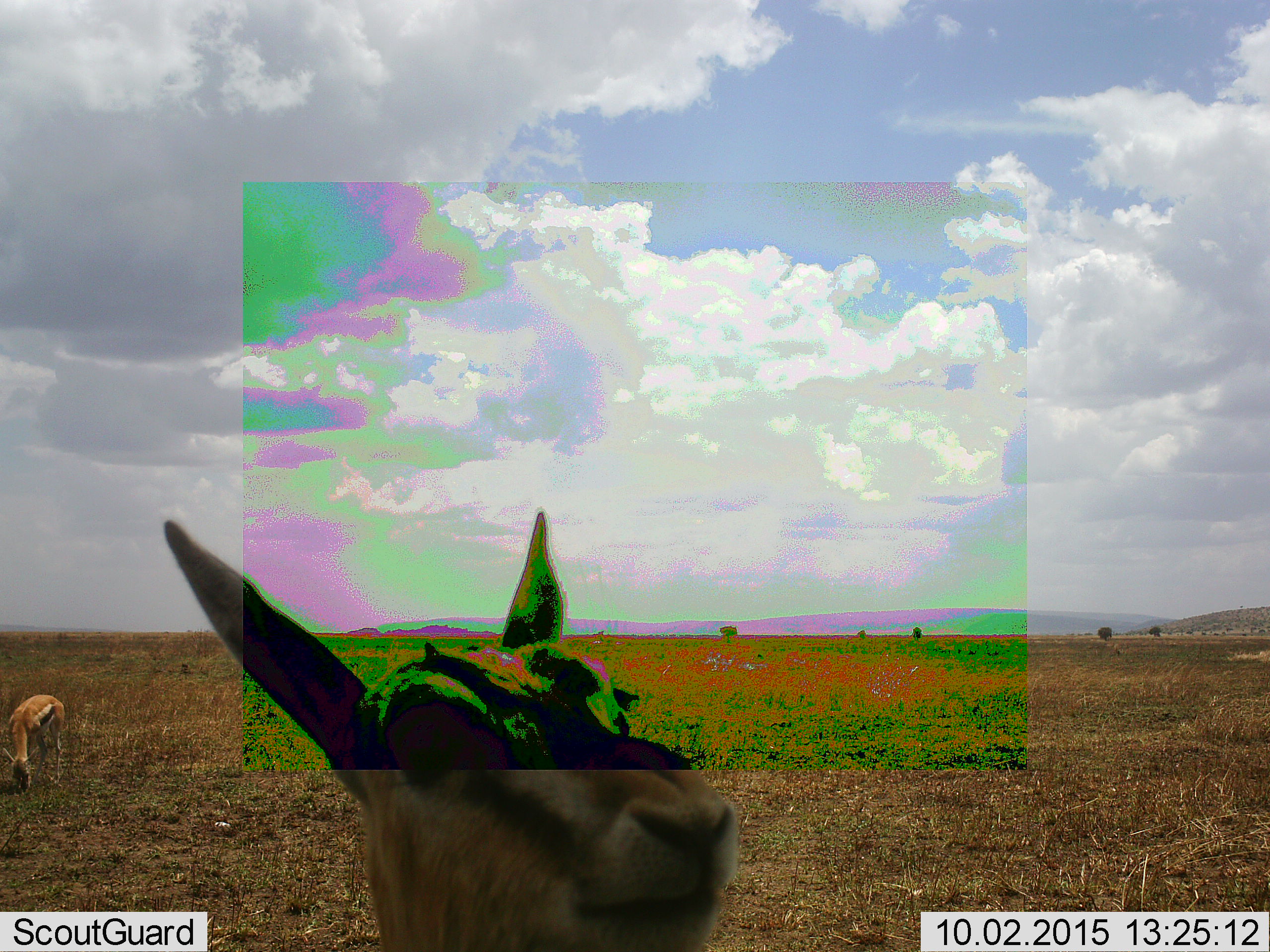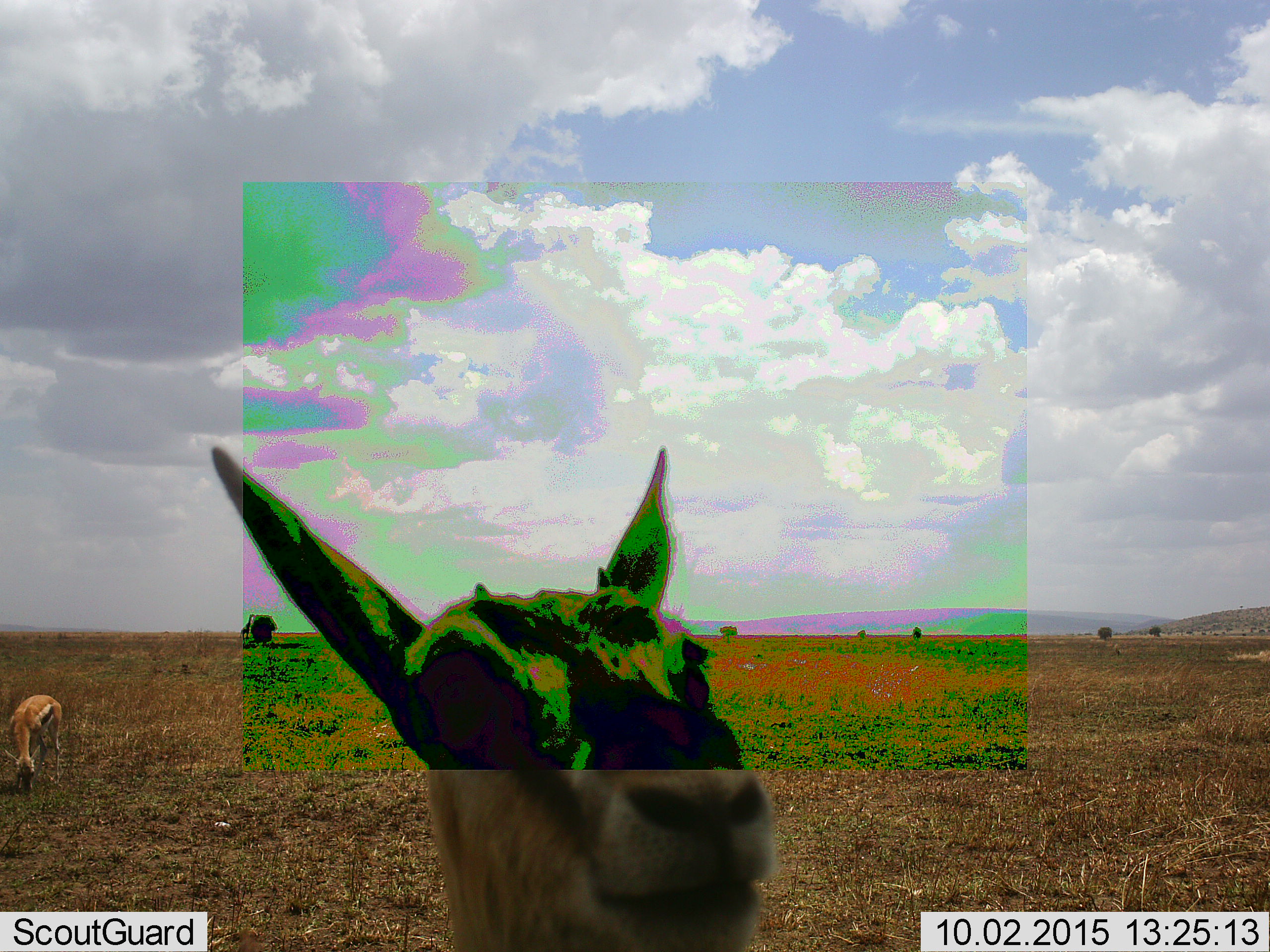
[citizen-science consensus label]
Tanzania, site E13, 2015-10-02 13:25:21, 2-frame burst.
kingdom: Animalia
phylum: Chordata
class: Mammalia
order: Artiodactyla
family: Bovidae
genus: Eudorcas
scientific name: Eudorcas thomsonii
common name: thomson's gazelle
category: gazellethomsons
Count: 2.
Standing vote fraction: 41%.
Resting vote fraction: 0%.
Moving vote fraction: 29%.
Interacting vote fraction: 24%.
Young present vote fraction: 24%.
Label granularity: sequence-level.